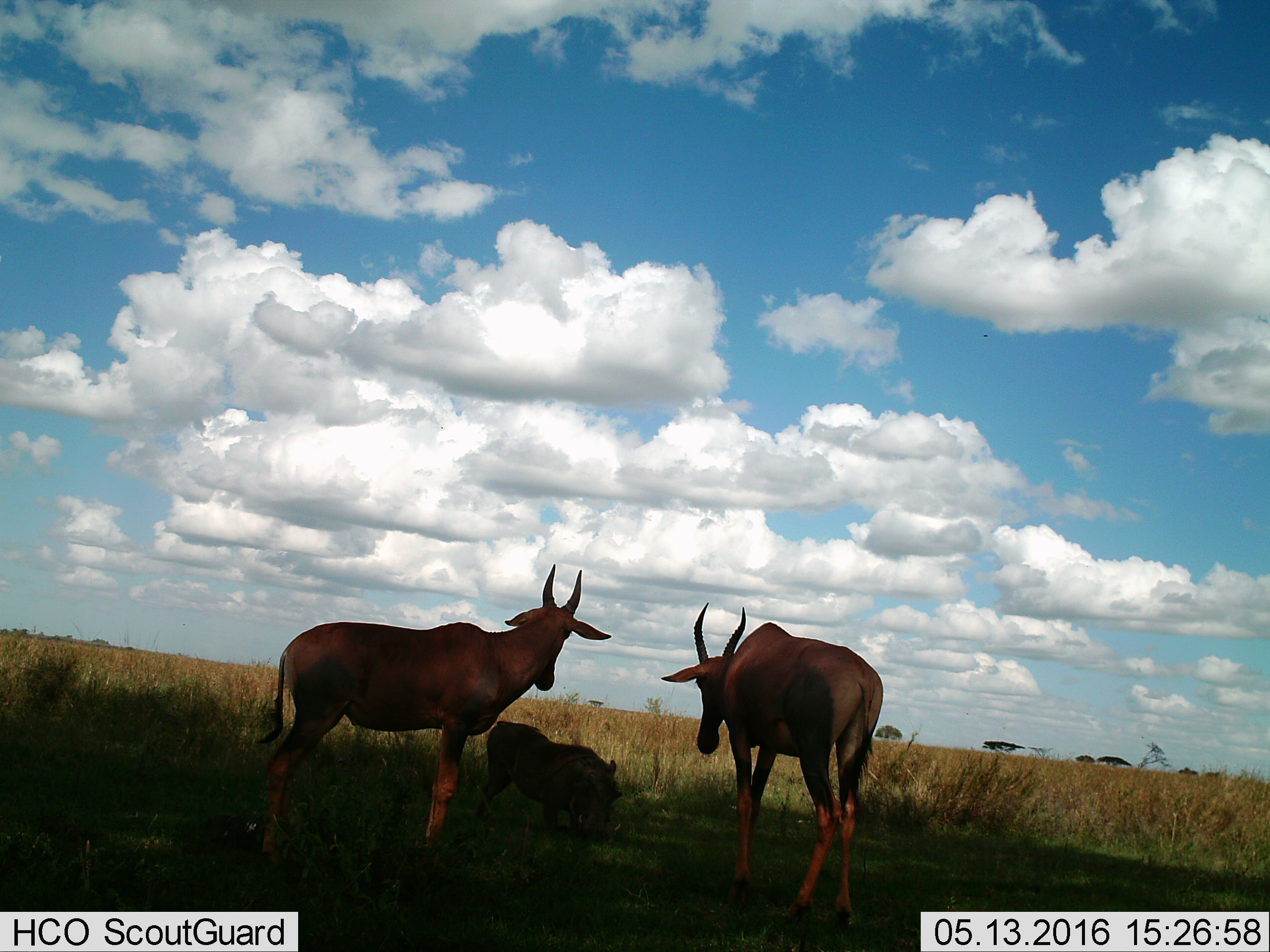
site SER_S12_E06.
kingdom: Animalia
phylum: Chordata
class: Mammalia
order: Artiodactyla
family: Bovidae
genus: Damaliscus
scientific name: Damaliscus lunatus jimela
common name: topi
Topi (Damaliscus lunatus jimela), count 2. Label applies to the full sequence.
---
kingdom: Animalia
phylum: Chordata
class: Mammalia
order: Artiodactyla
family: Suidae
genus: Phacochoerus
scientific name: Phacochoerus africanus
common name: warthog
Warthog (Phacochoerus africanus), count 1. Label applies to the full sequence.